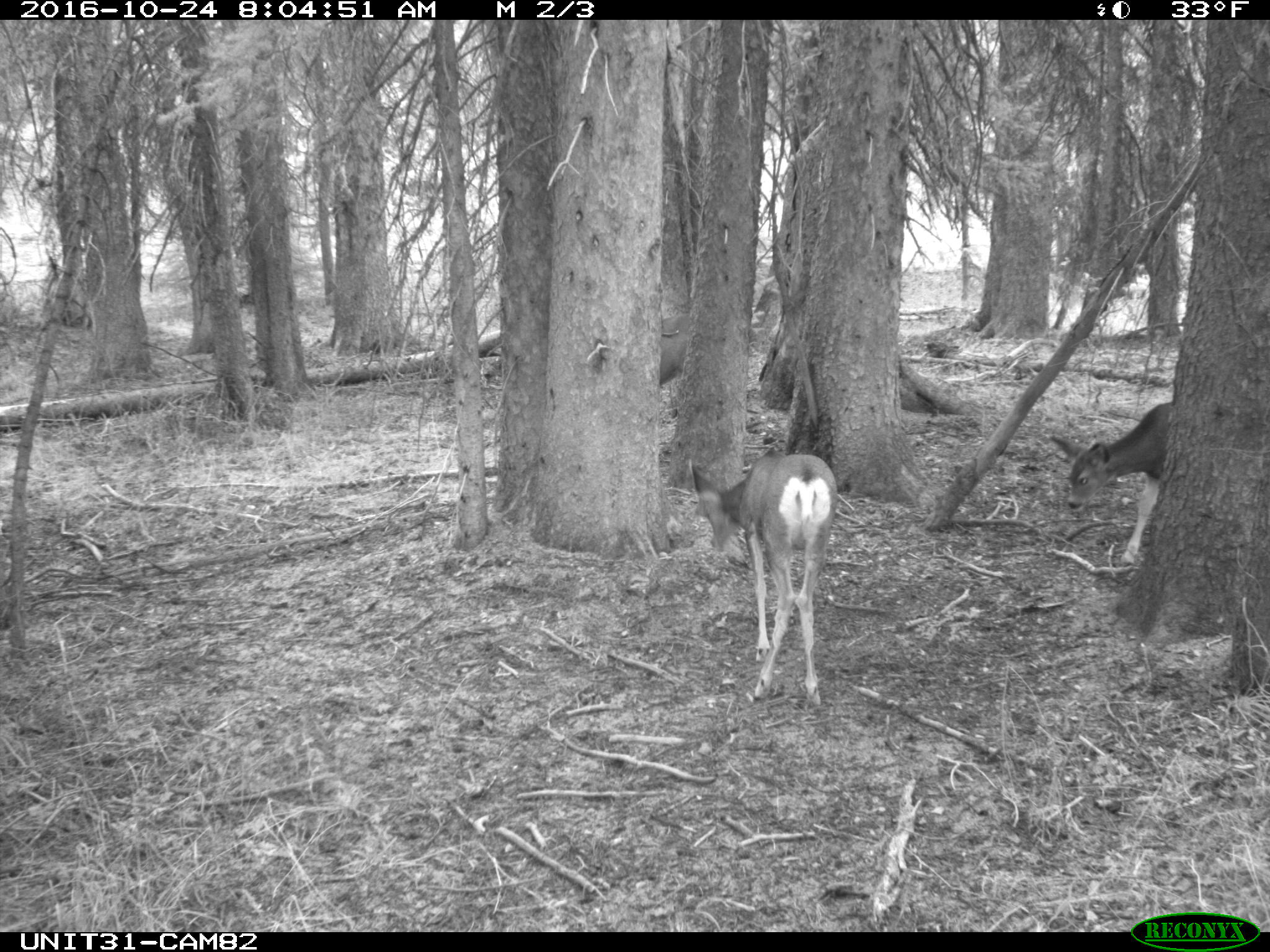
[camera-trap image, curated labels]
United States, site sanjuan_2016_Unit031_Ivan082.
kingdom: Animalia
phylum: Chordata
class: Mammalia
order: Artiodactyla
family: Cervidae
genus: Odocoileus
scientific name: Odocoileus hemionus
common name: mule deer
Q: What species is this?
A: Odocoileus hemionus (mule deer).